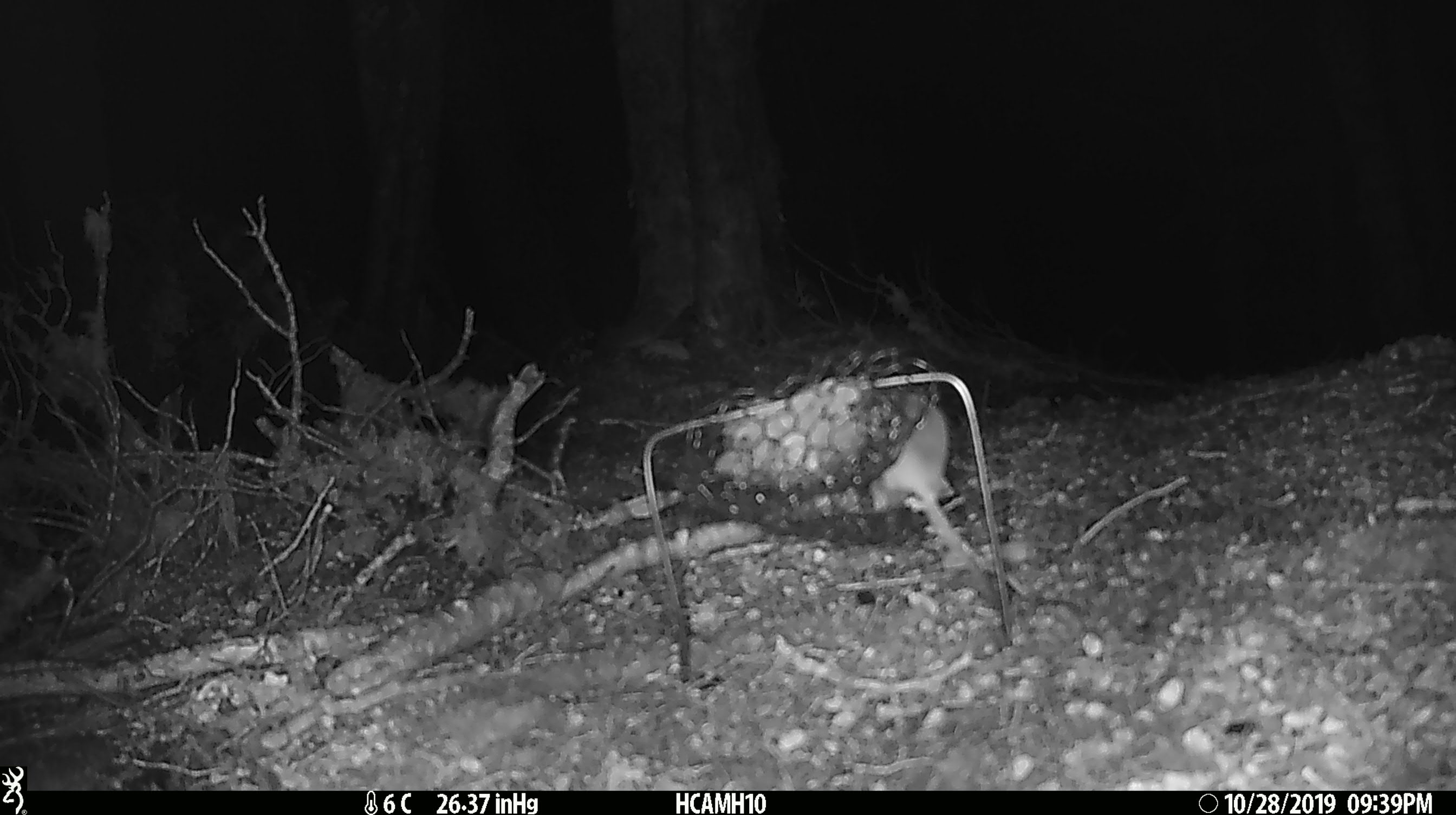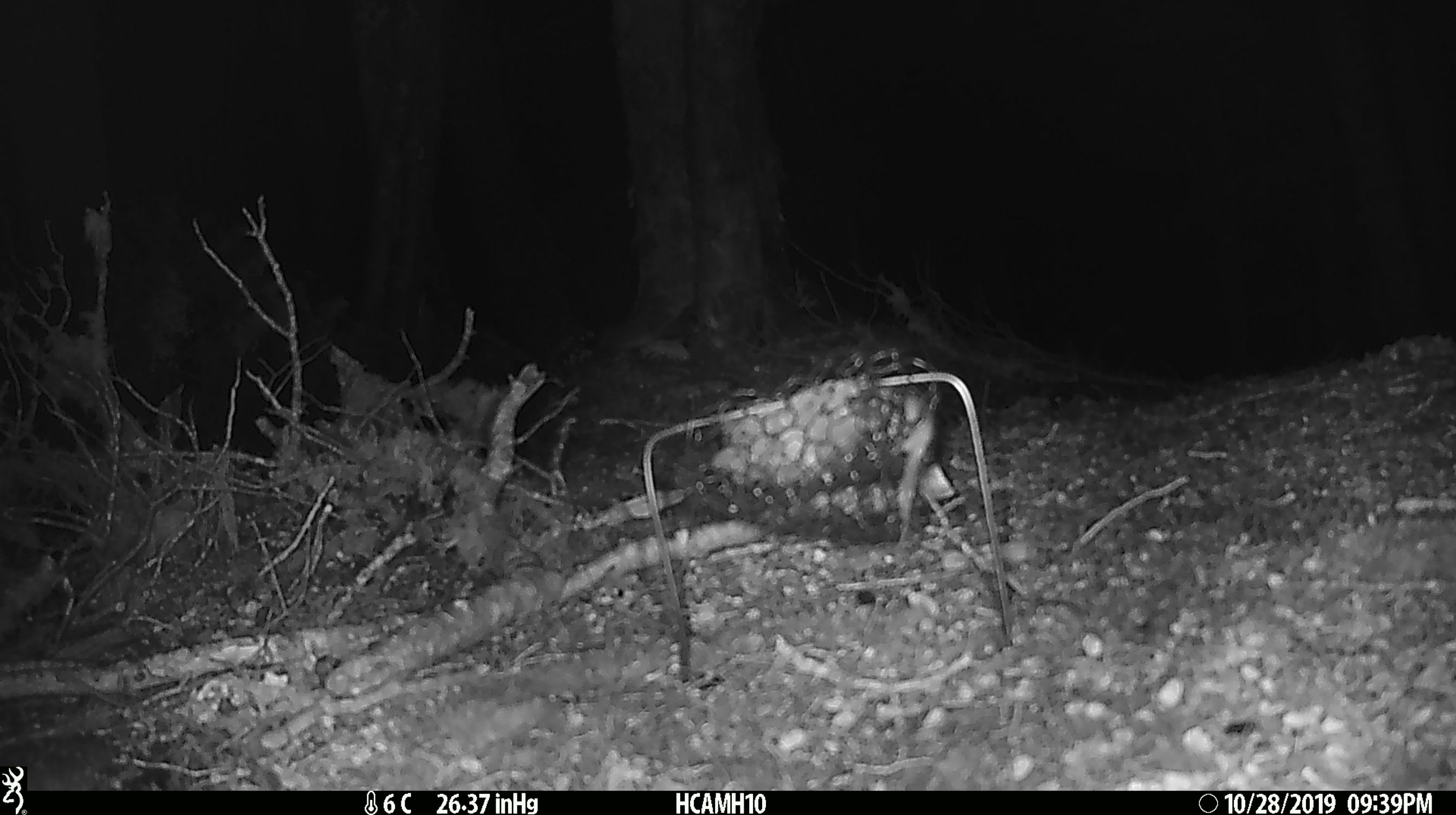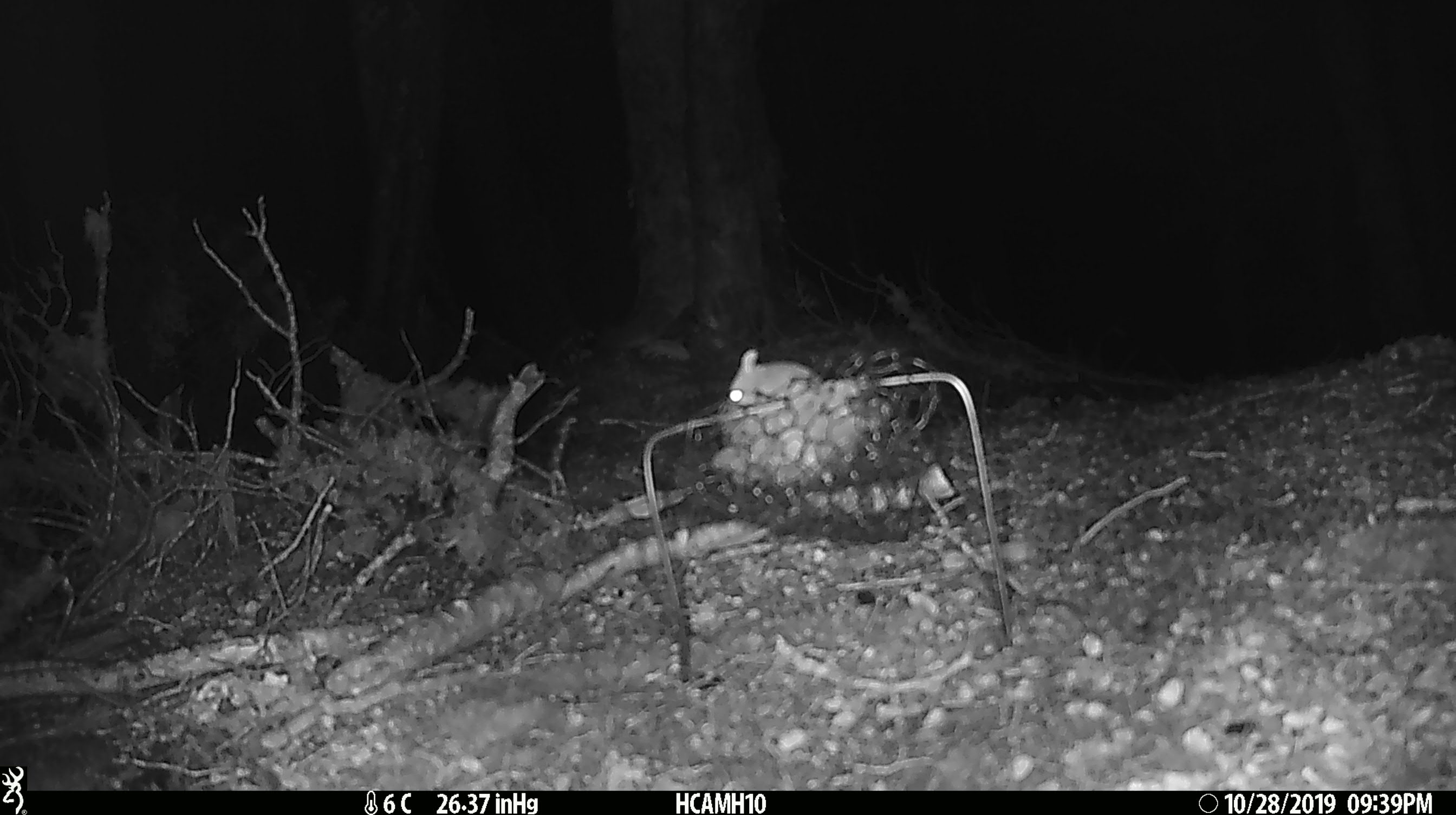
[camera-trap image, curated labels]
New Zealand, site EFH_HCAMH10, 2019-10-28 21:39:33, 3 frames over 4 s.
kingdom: Animalia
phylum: Chordata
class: Mammalia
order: Rodentia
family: Muridae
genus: Mus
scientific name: Mus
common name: mouse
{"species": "mouse (Mus)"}